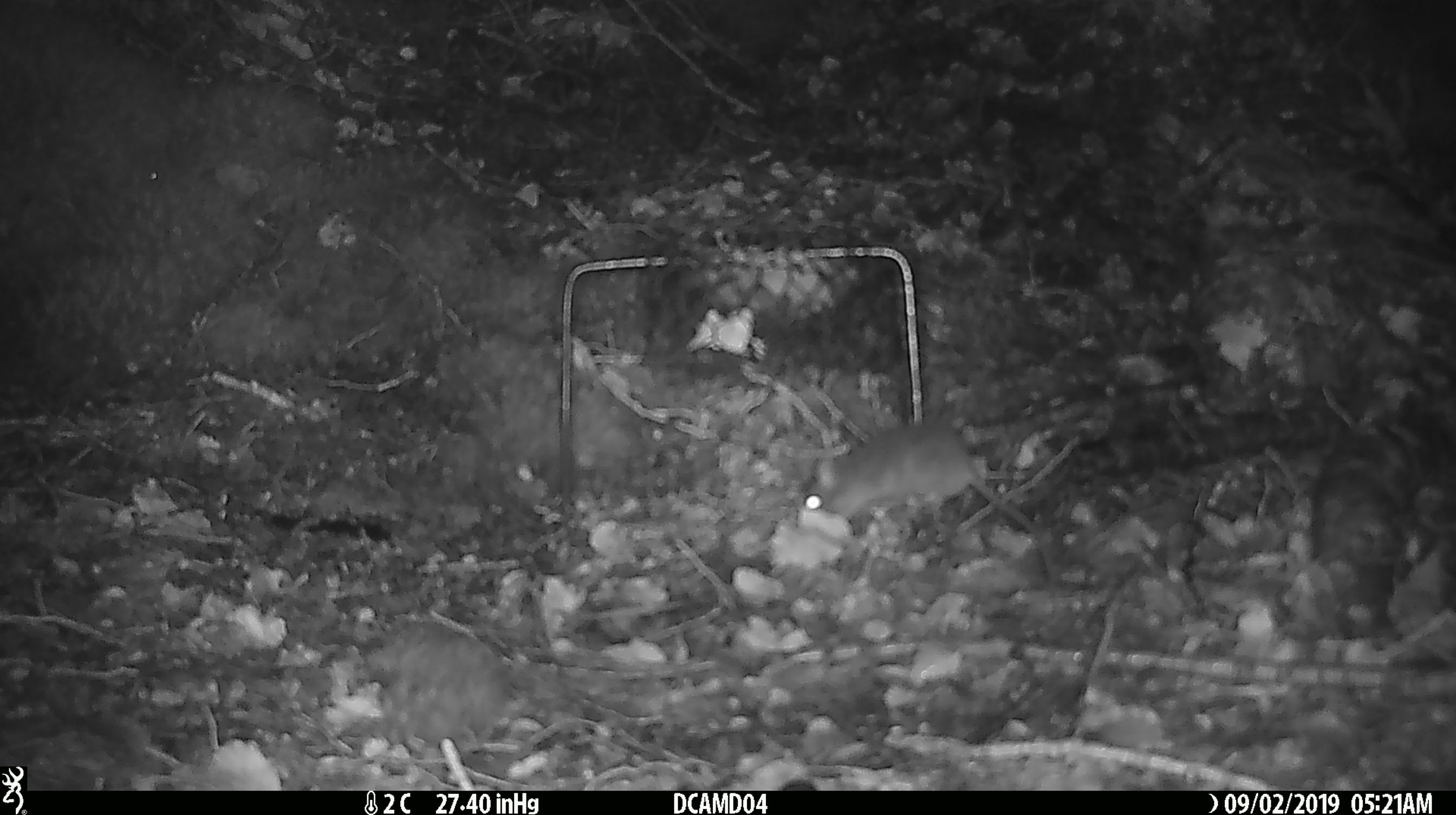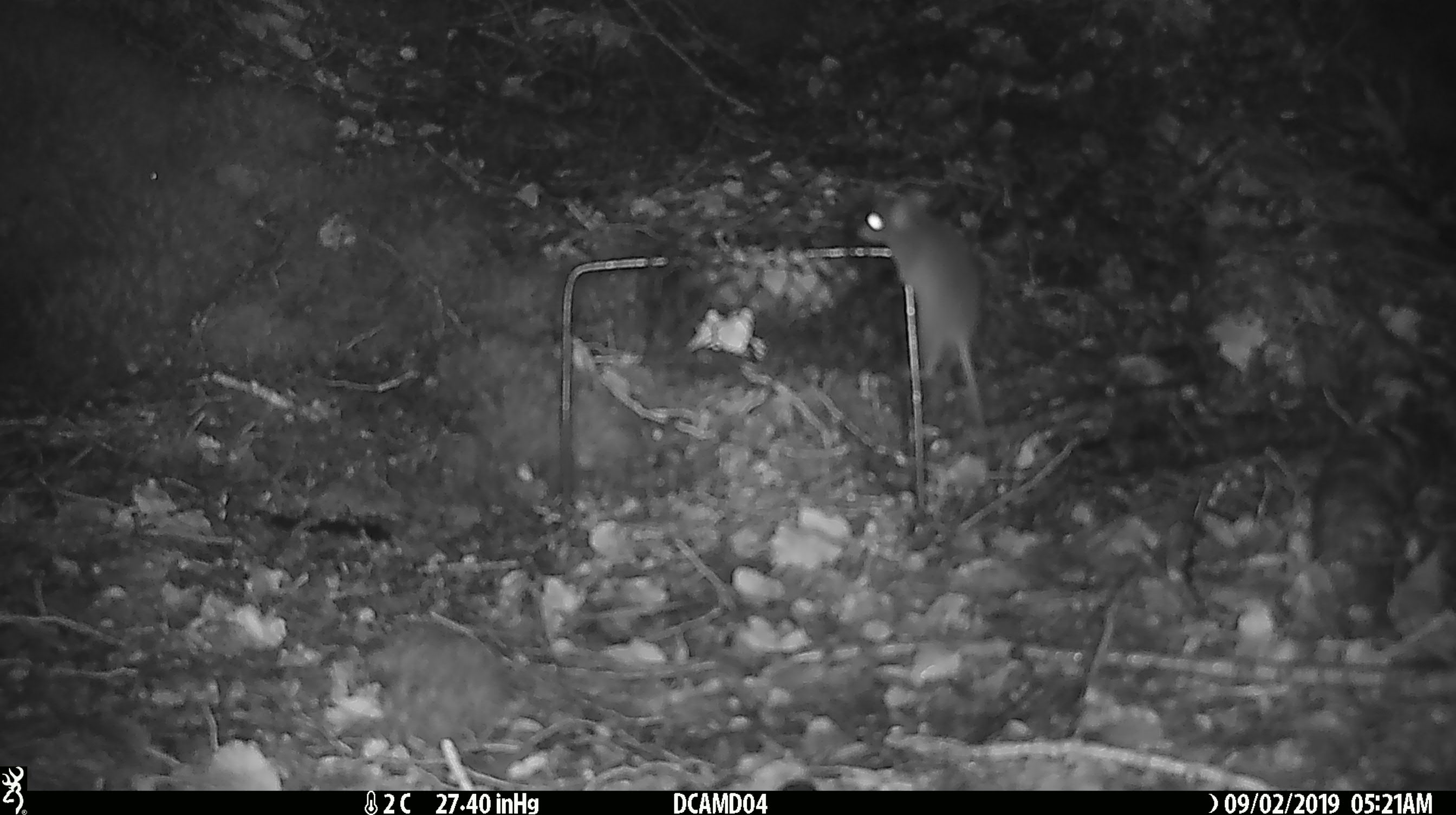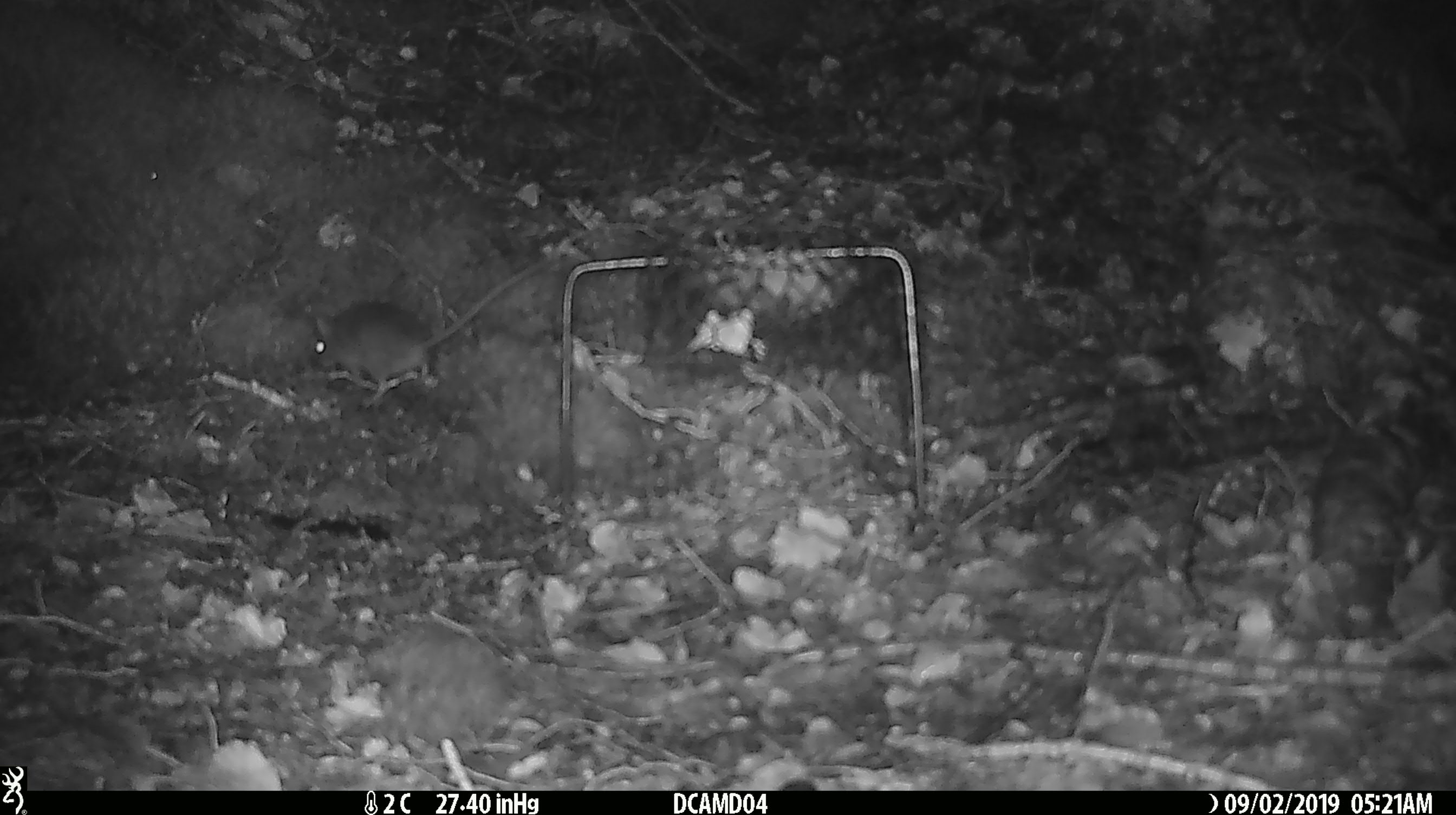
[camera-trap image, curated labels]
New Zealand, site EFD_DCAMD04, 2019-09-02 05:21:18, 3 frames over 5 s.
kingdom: Animalia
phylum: Chordata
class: Mammalia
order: Rodentia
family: Muridae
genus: Mus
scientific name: Mus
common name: mouse